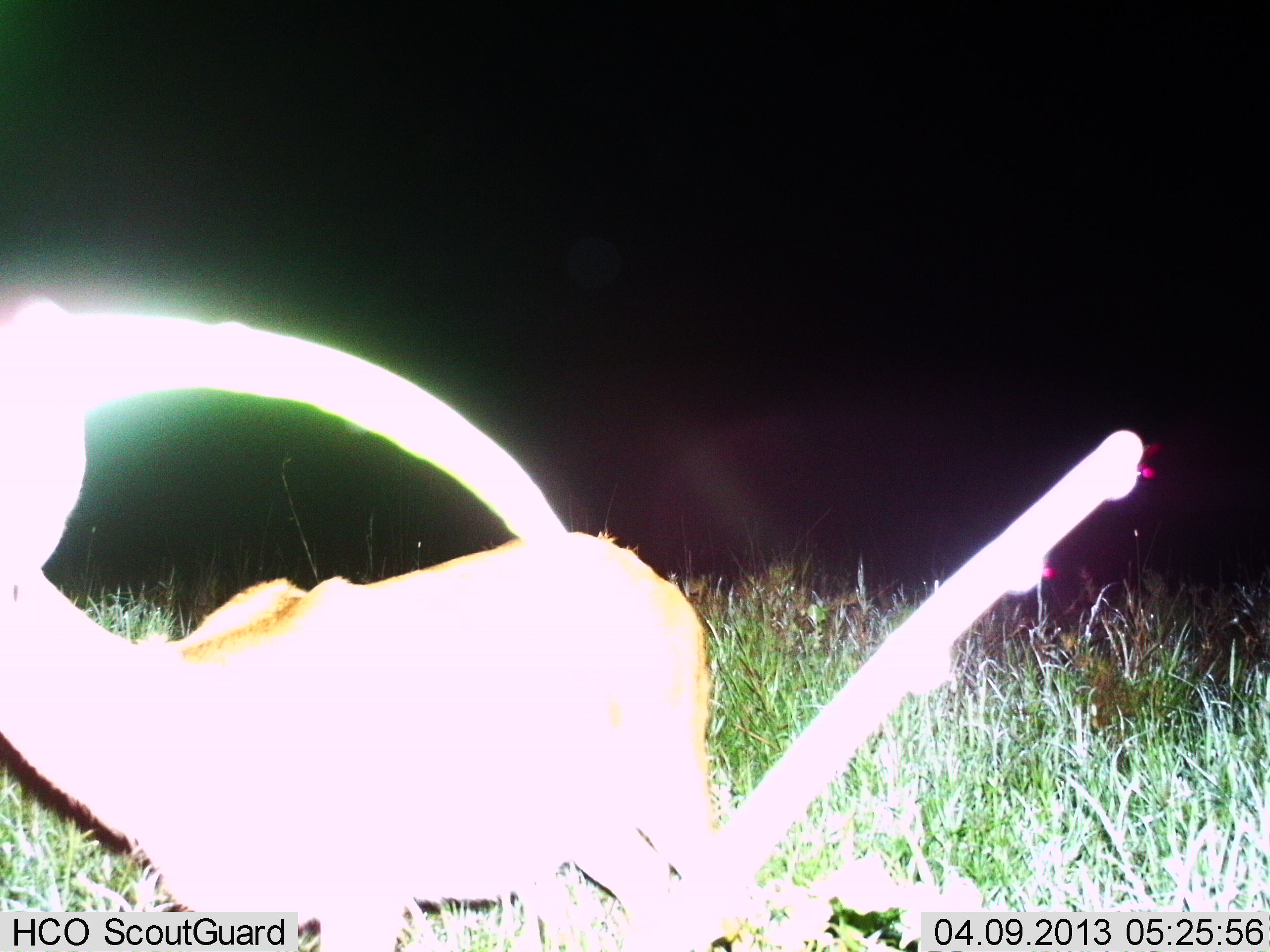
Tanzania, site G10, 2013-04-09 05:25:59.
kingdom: Animalia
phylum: Chordata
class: Mammalia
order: Artiodactyla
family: Bovidae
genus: Redunca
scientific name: Redunca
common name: reedbuck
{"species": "reedbuck (Redunca)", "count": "1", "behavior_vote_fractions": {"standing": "67%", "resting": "0%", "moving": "33%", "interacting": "0%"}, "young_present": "0%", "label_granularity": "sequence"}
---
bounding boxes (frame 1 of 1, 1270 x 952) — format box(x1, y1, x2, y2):
animal: box(0, 292, 1142, 950)